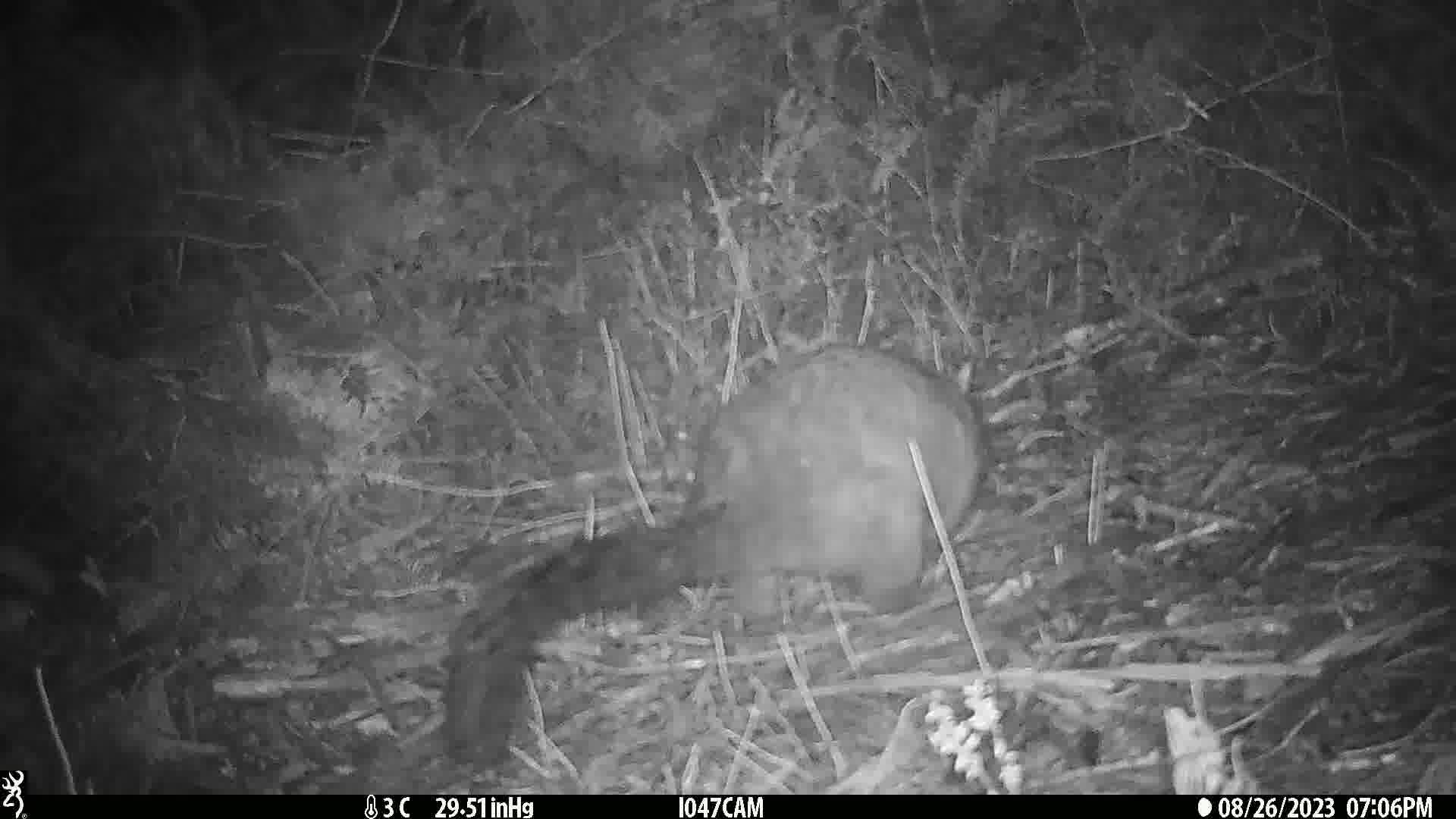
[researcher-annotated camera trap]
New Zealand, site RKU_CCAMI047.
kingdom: Animalia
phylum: Chordata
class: Mammalia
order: Diprotodontia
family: Phalangeridae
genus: Trichosurus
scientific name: Trichosurus vulpecula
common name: common brushtail possum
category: possum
Possum (common brushtail possum) (Trichosurus vulpecula).